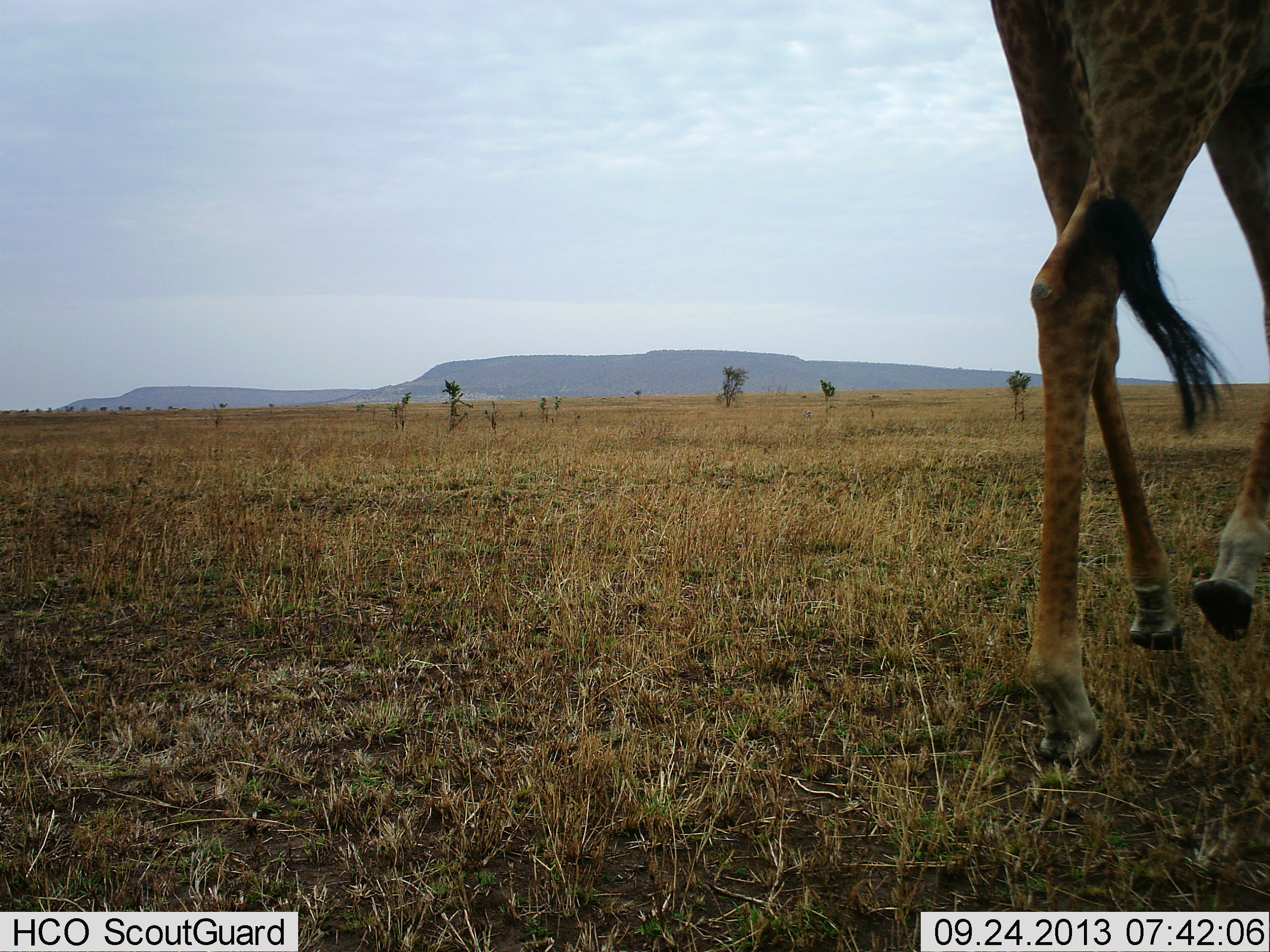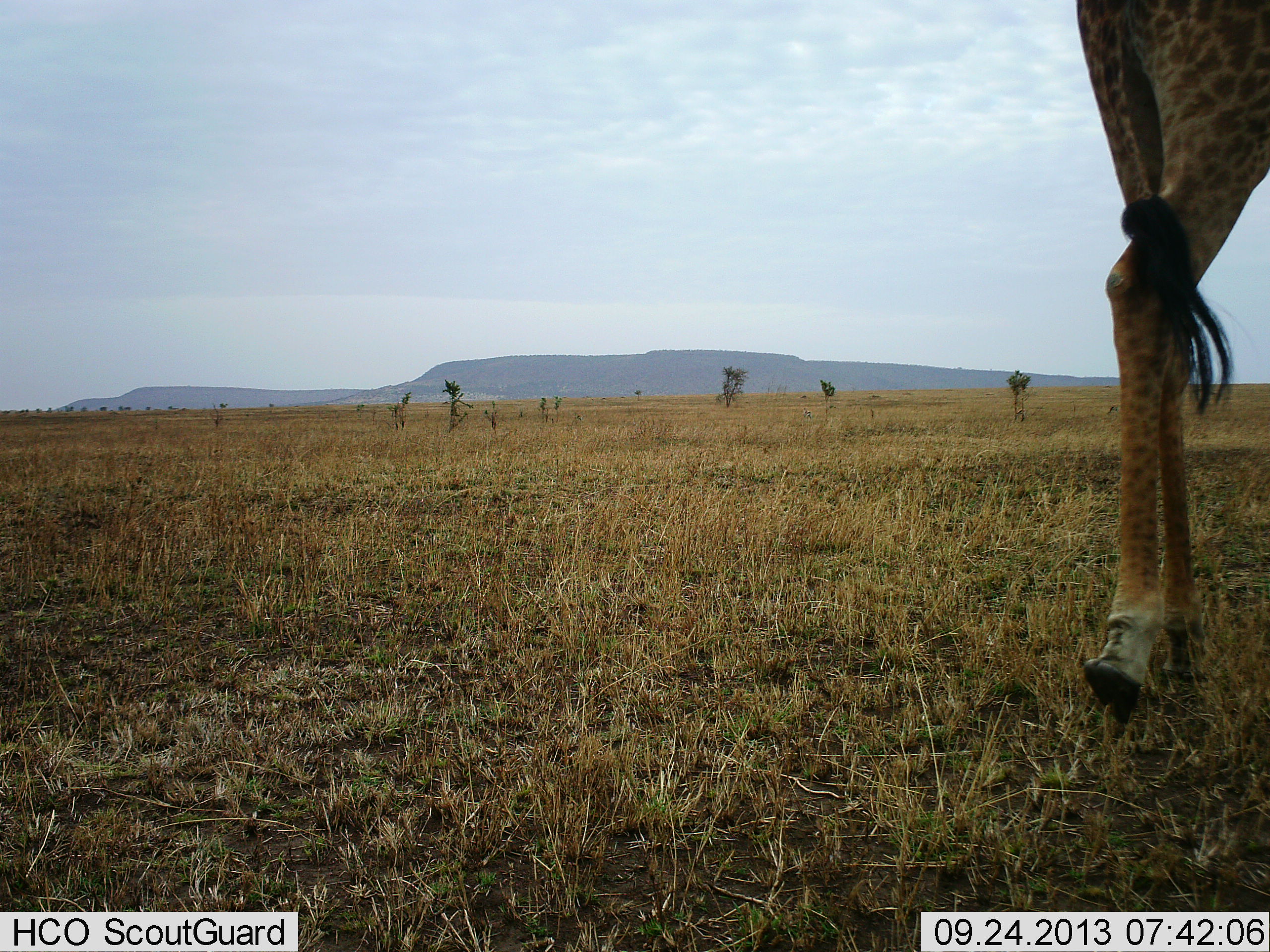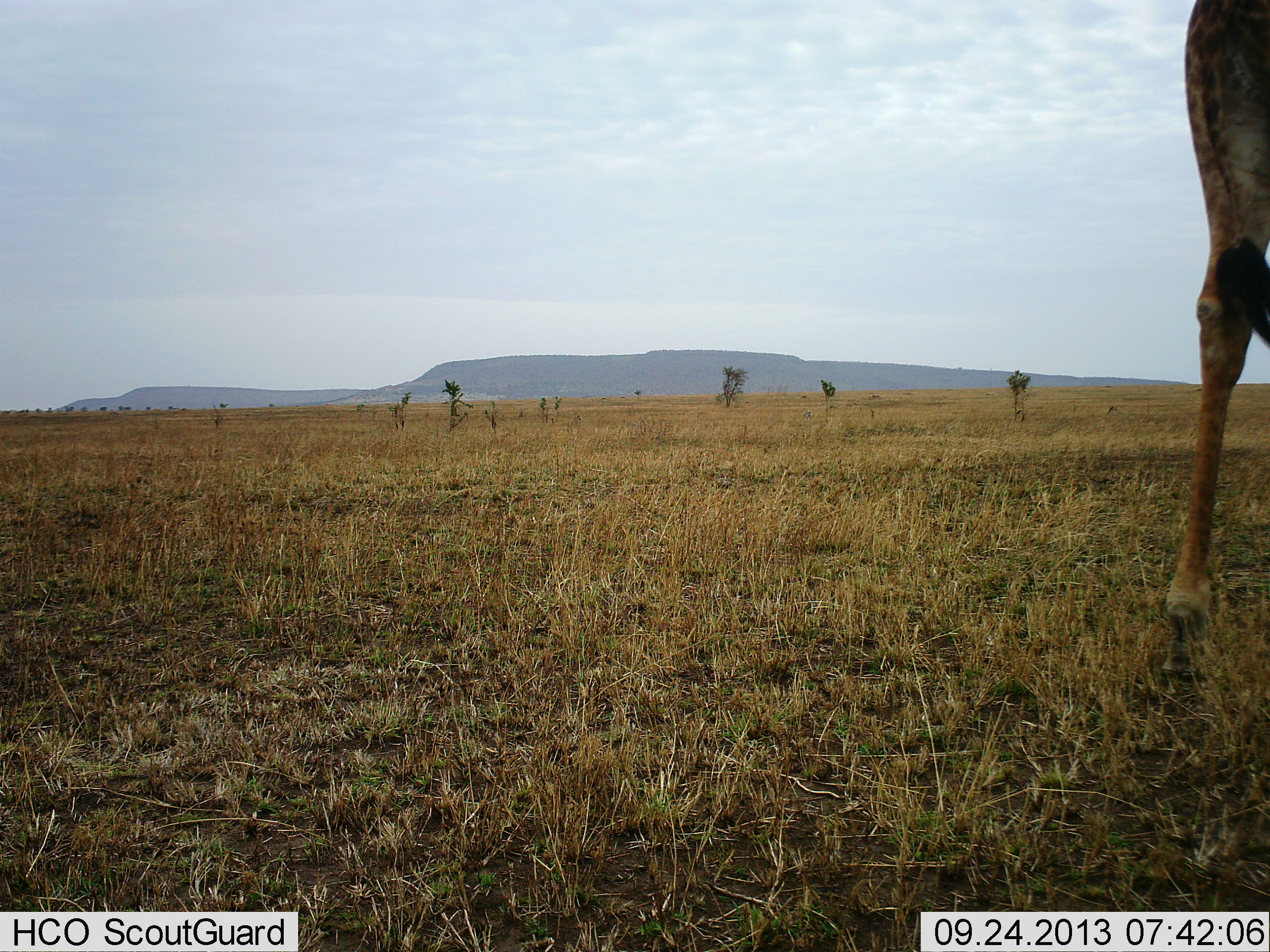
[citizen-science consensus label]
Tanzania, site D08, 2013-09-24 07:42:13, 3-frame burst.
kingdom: Animalia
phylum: Chordata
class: Mammalia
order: Artiodactyla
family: Giraffidae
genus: Giraffa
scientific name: Giraffa camelopardalis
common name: giraffe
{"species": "giraffe (Giraffa camelopardalis)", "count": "1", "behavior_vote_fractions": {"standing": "0%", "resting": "0%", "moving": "100%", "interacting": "0%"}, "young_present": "0%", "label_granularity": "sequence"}